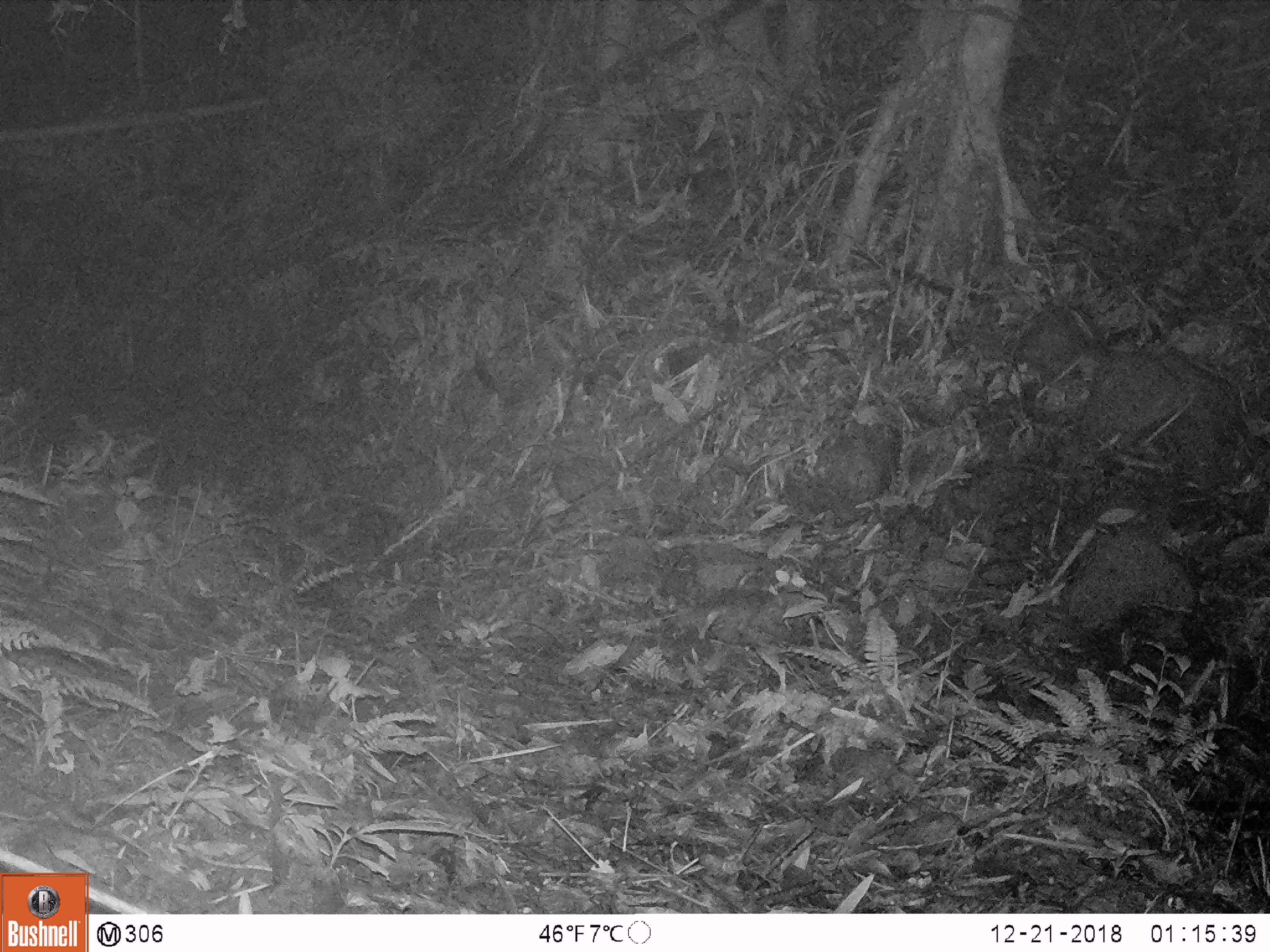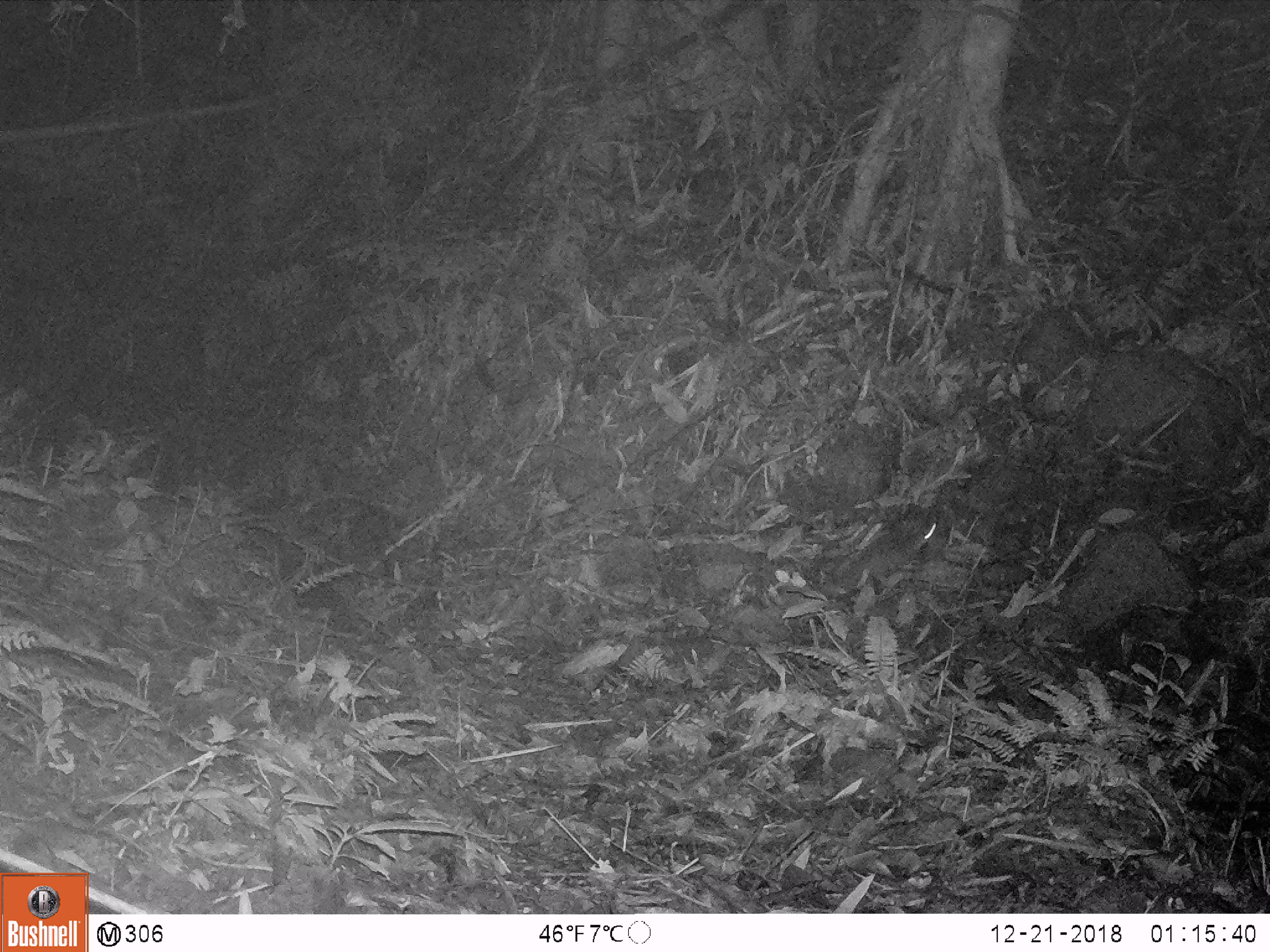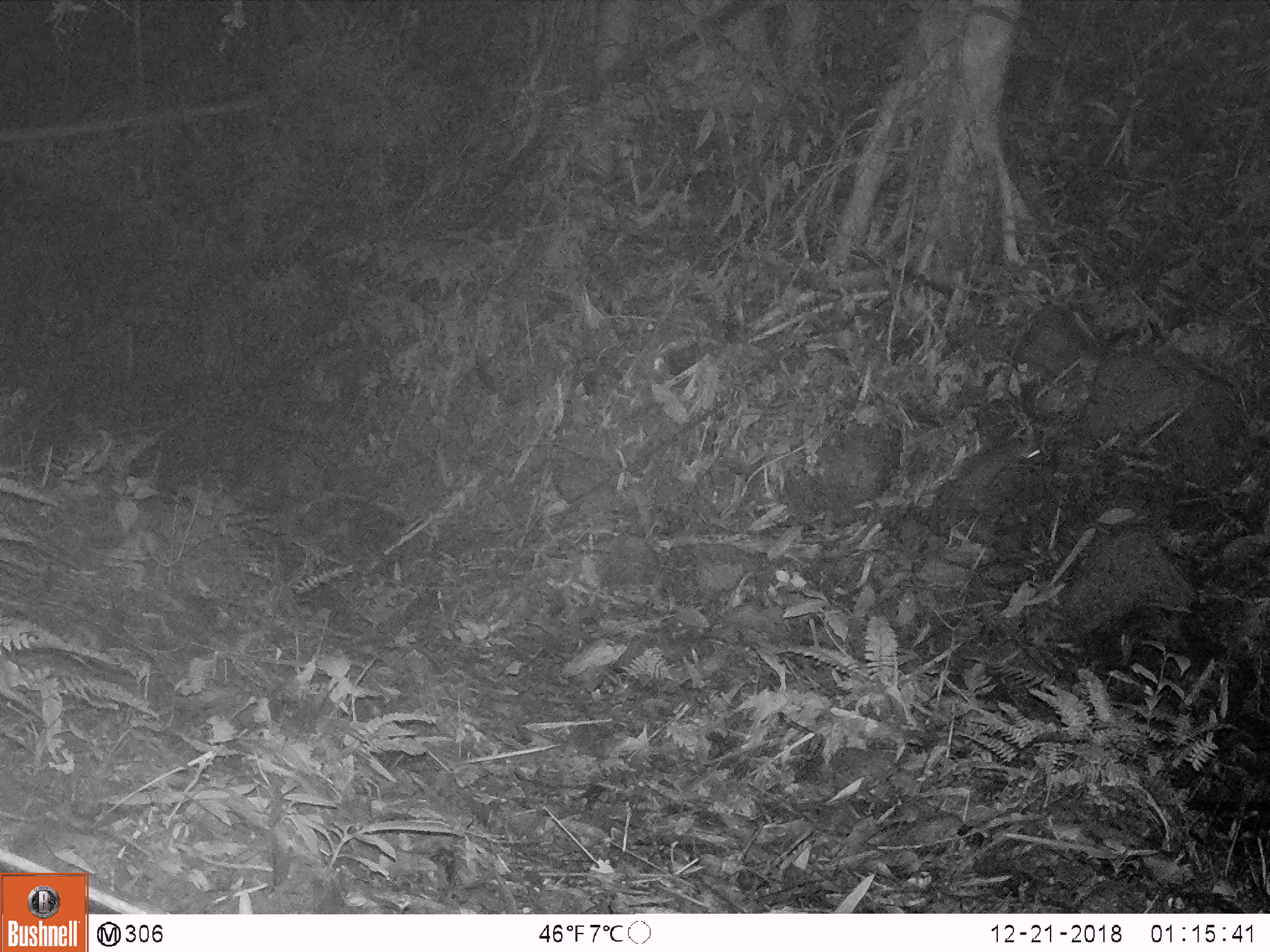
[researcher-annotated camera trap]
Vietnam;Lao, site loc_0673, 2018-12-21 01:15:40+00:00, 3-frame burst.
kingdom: Animalia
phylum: Chordata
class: Mammalia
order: Carnivora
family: Mustelidae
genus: Melogale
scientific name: Melogale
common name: ferret badger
Ferret badger (Melogale). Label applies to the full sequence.